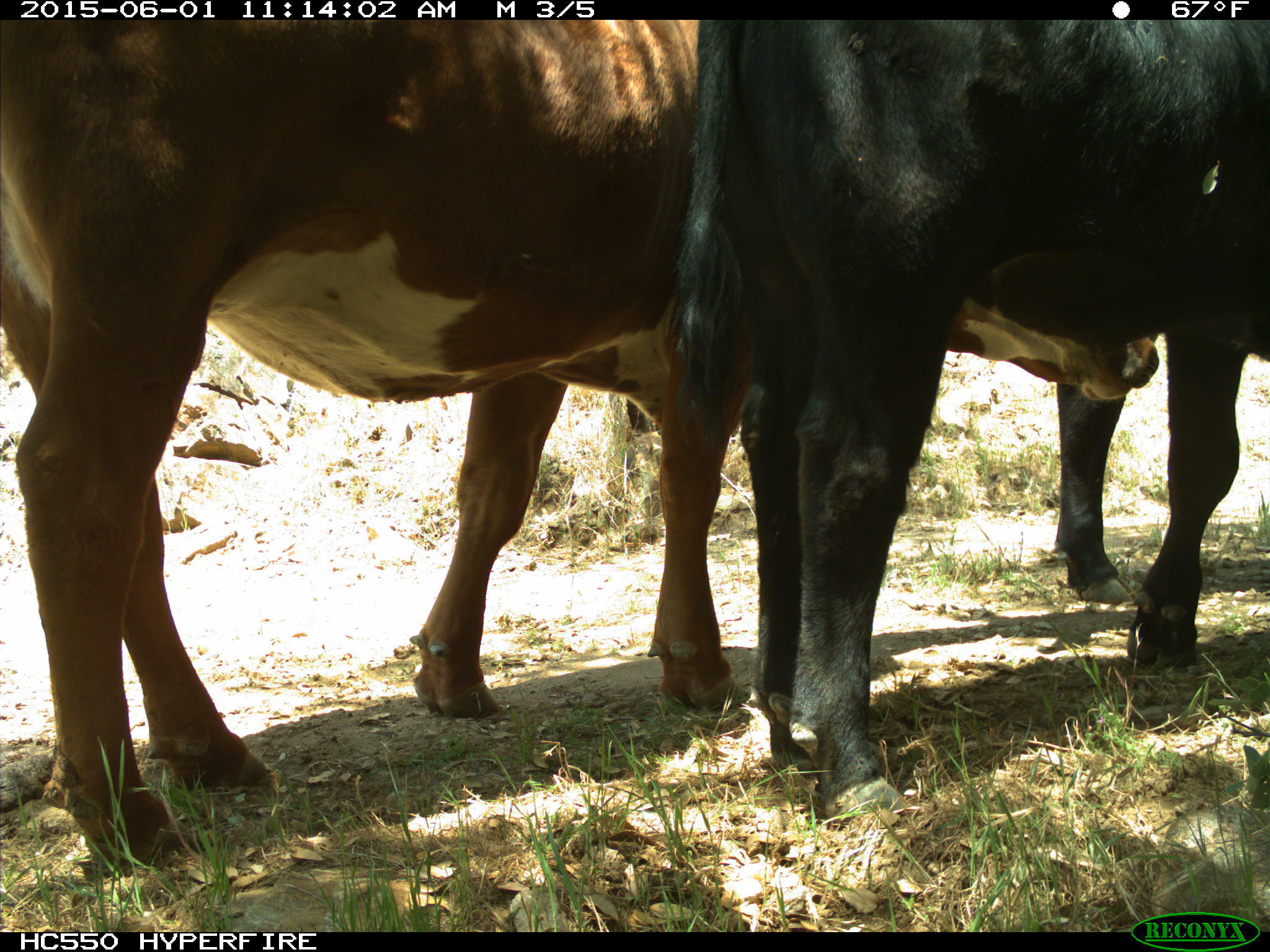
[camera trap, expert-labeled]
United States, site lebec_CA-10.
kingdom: Animalia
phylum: Chordata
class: Mammalia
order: Artiodactyla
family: Bovidae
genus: Bos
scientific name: Bos taurus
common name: domestic cow